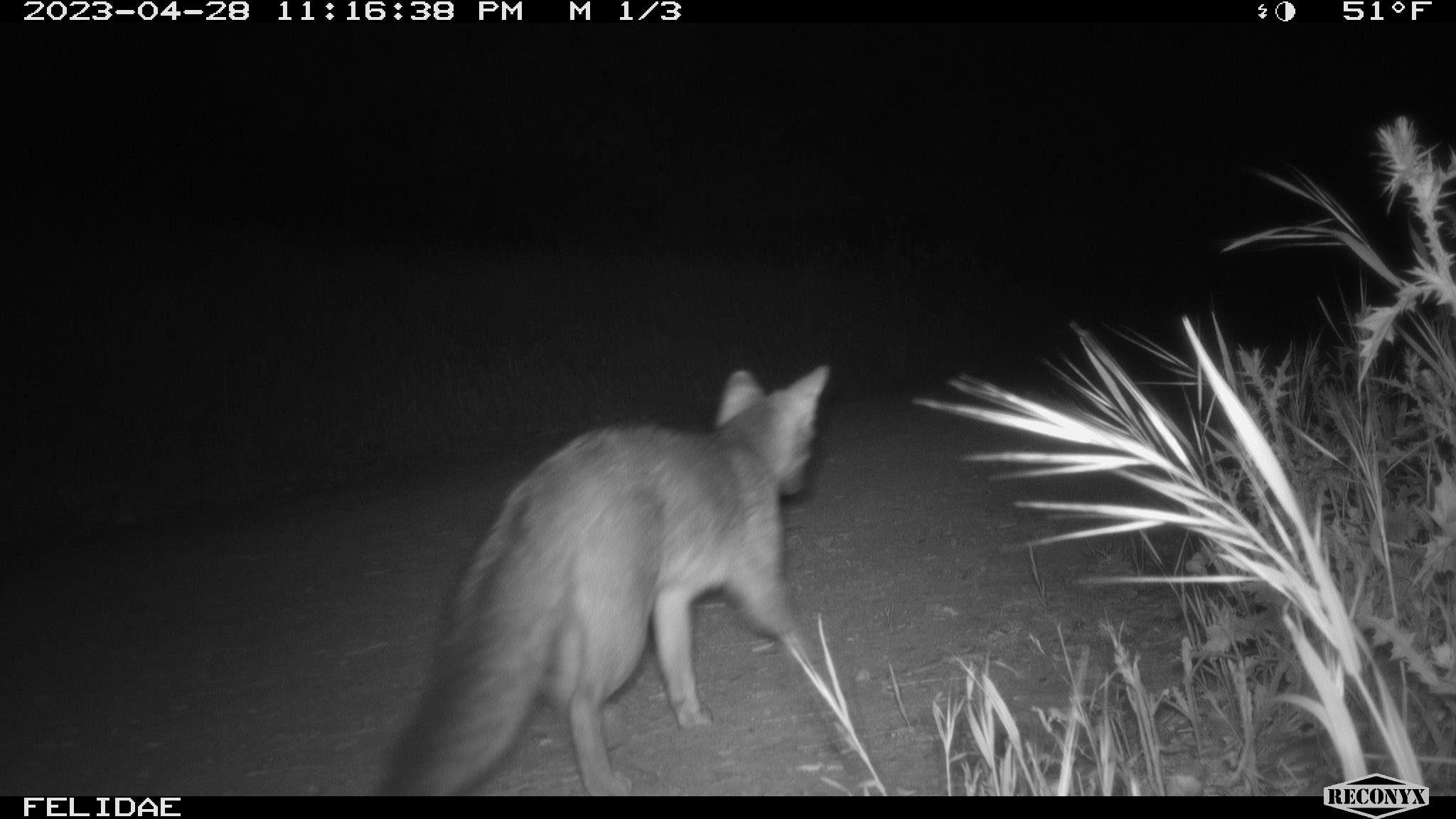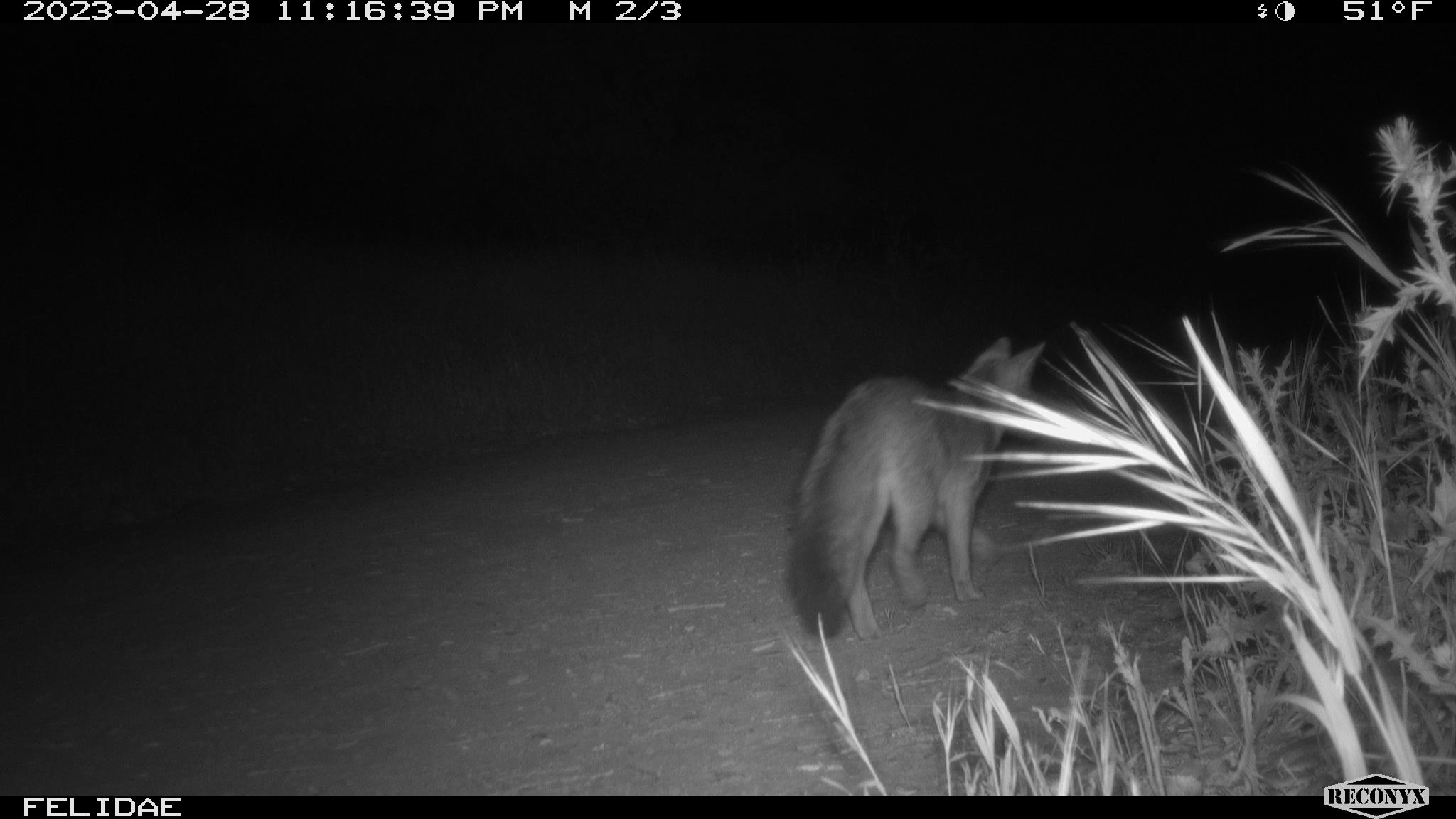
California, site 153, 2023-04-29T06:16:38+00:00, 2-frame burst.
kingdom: Animalia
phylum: Chordata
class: Mammalia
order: Carnivora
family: Canidae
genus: Urocyon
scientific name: Urocyon cinereoargenteus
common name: gray fox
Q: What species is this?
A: Gray fox (Urocyon cinereoargenteus).